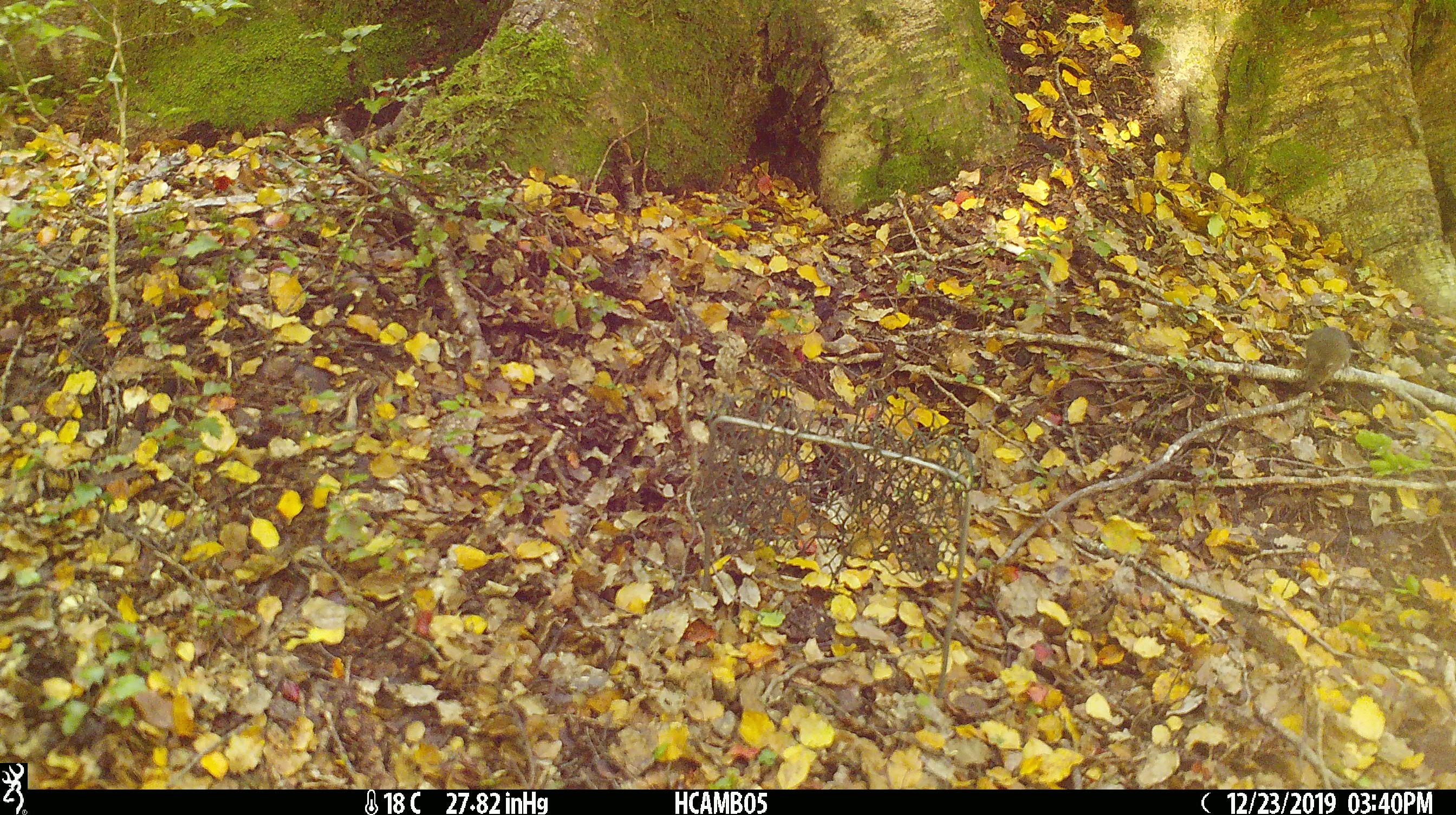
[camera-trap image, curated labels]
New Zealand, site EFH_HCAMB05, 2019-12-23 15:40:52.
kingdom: Animalia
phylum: Chordata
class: Mammalia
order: Rodentia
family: Muridae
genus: Mus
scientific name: Mus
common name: mouse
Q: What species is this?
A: Mouse (Mus).